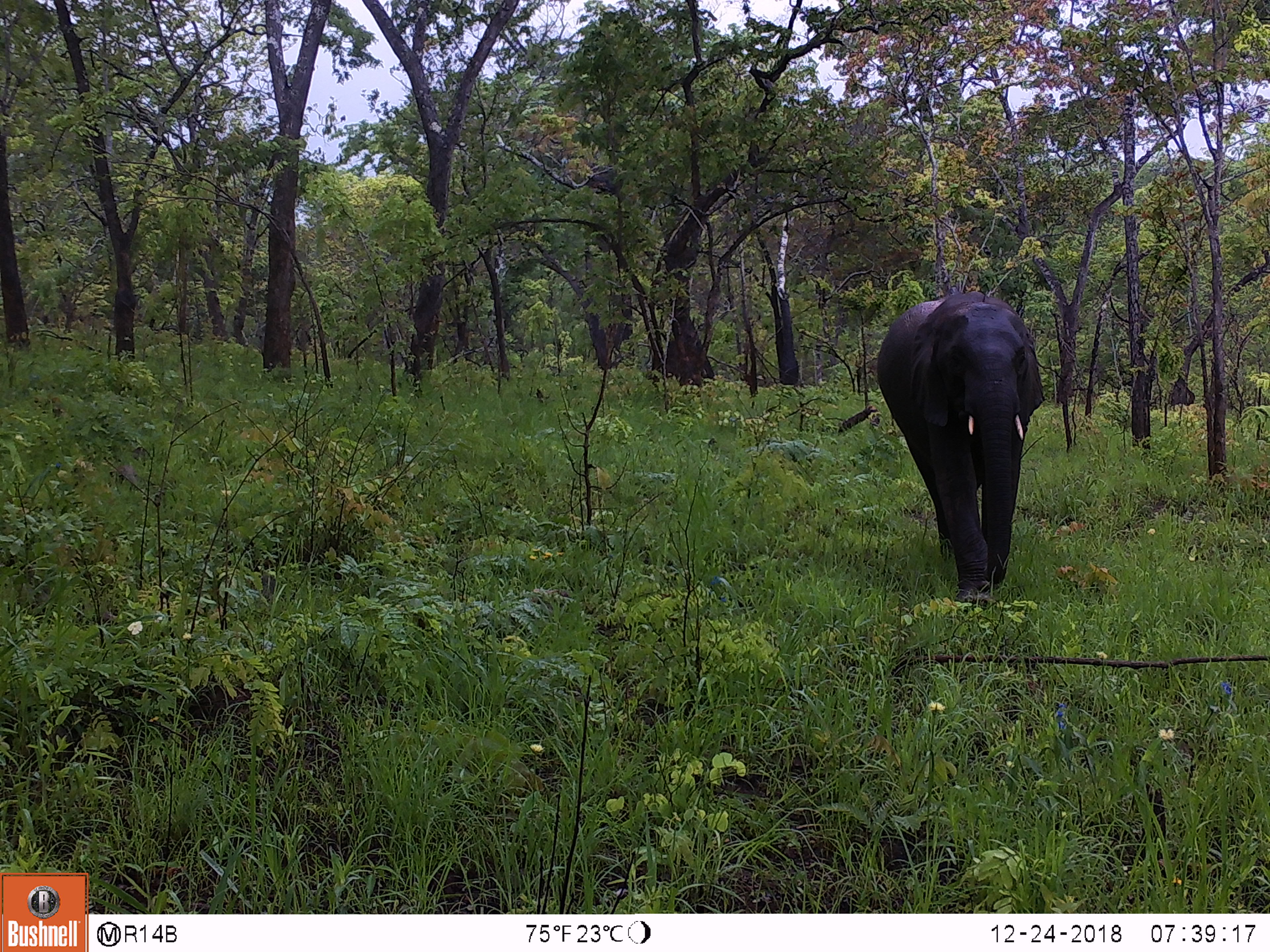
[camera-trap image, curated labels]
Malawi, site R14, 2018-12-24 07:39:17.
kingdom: Animalia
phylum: Chordata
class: Mammalia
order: Proboscidea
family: Elephantidae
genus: Loxodonta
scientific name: Loxodonta africana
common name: african savanna elephant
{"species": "african savanna elephant (Loxodonta africana)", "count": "1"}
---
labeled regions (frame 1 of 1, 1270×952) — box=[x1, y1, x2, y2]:
african savanna elephant: box=[865, 290, 1052, 618]